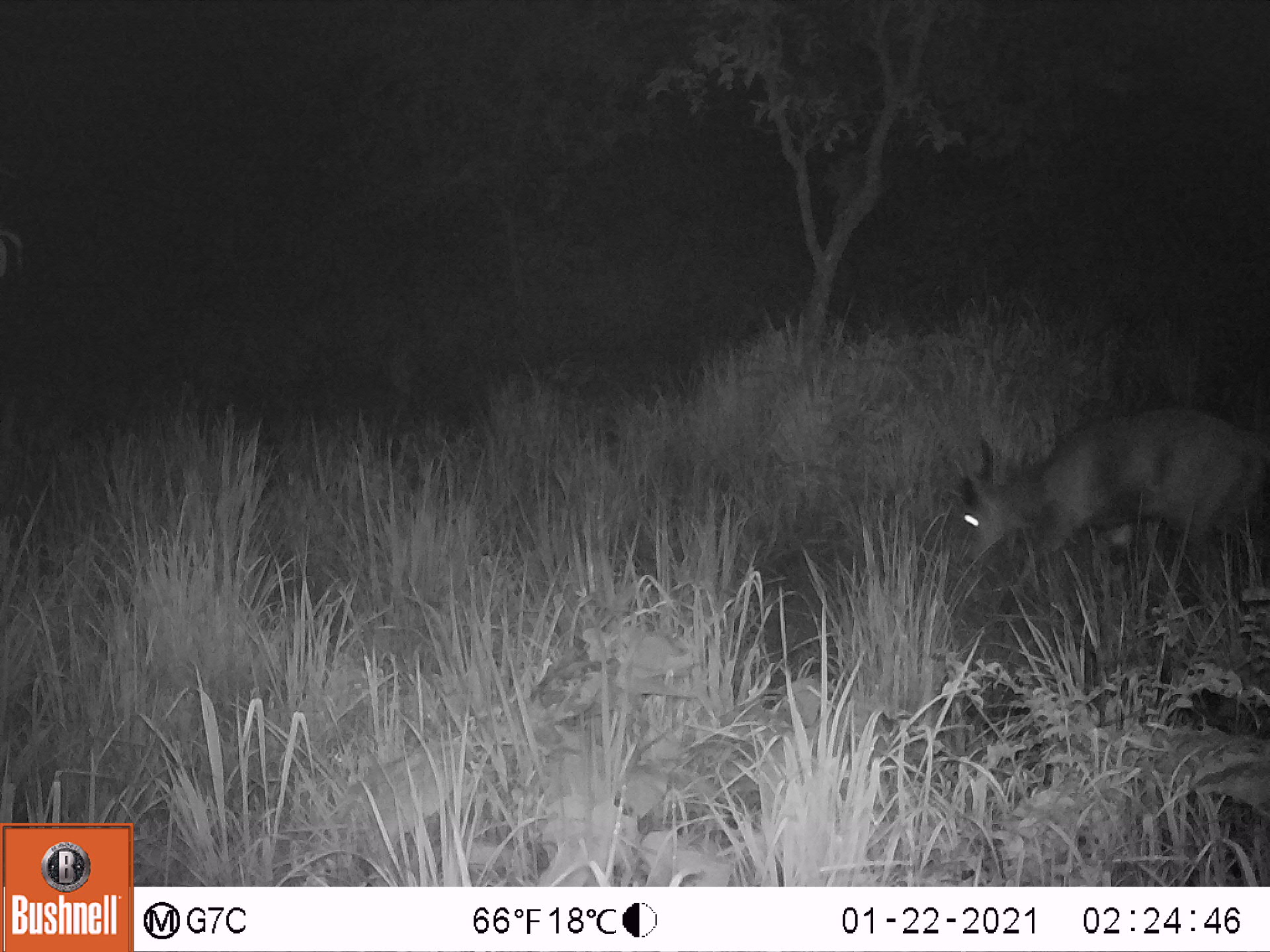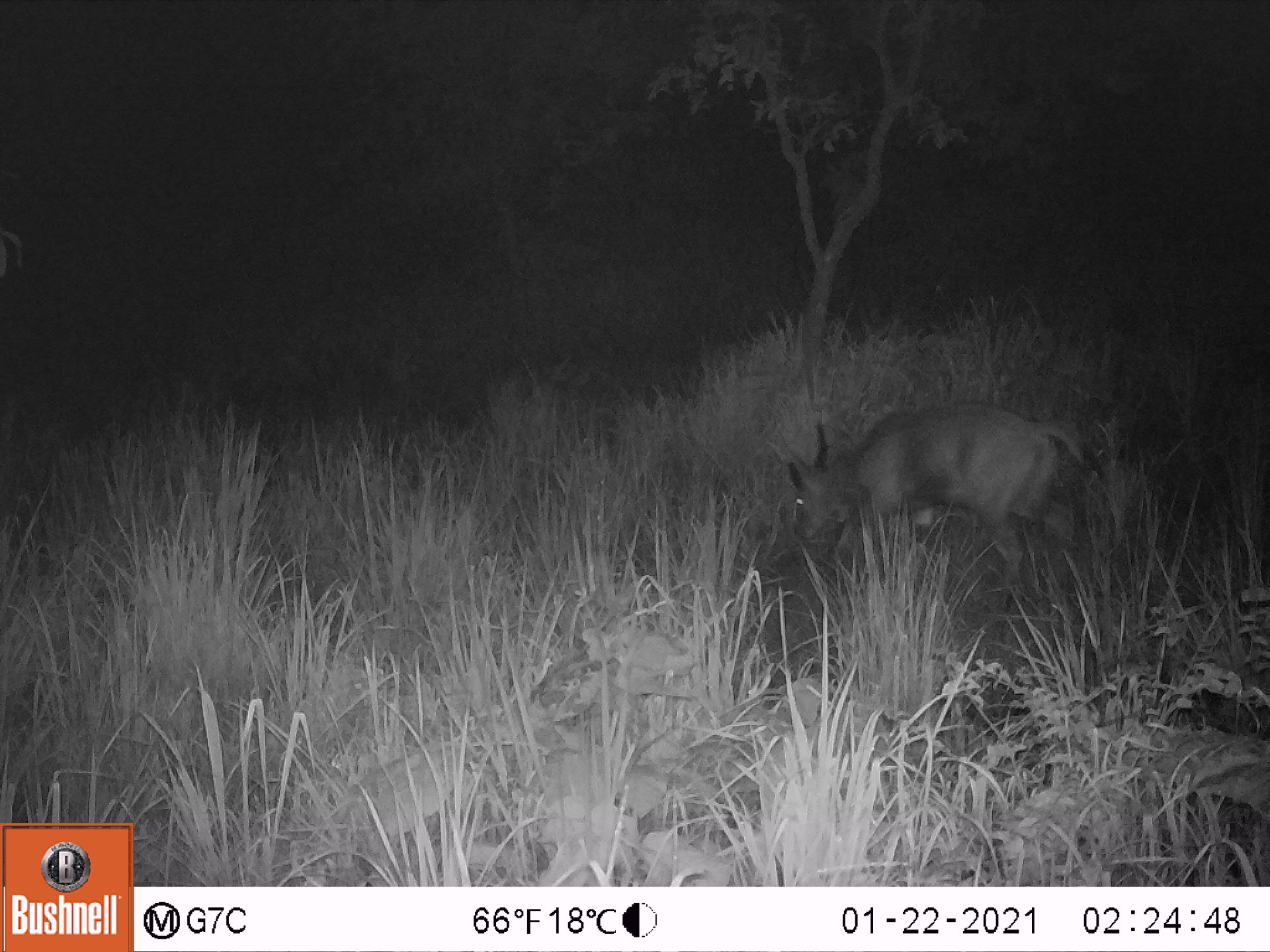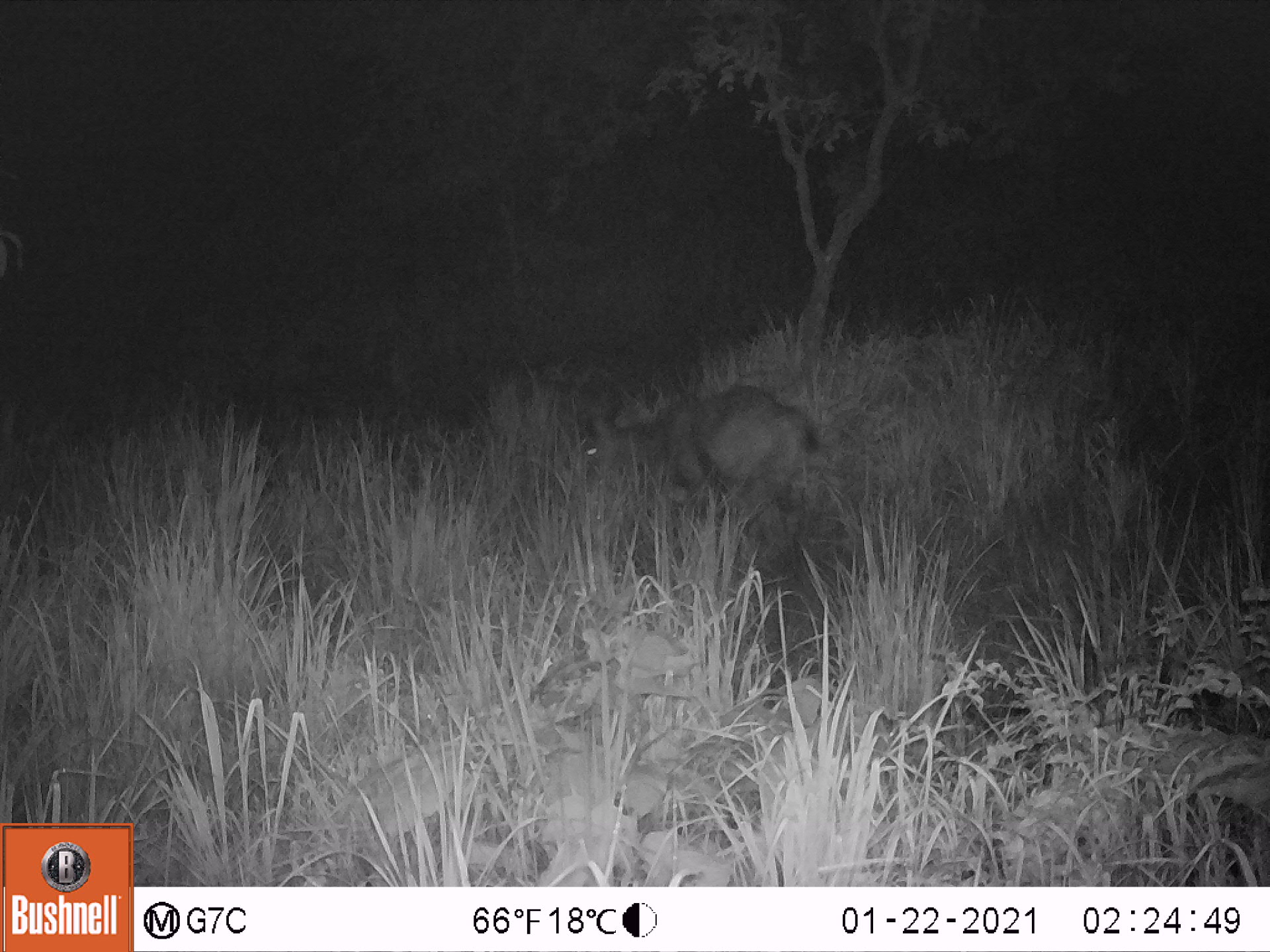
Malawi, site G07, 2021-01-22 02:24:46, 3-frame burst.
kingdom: Animalia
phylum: Chordata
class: Mammalia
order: Artiodactyla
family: Bovidae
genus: Tragelaphus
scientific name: Tragelaphus sylvaticus sylvaticus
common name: cape bushbuck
Cape bushbuck (Tragelaphus sylvaticus sylvaticus), count 1.